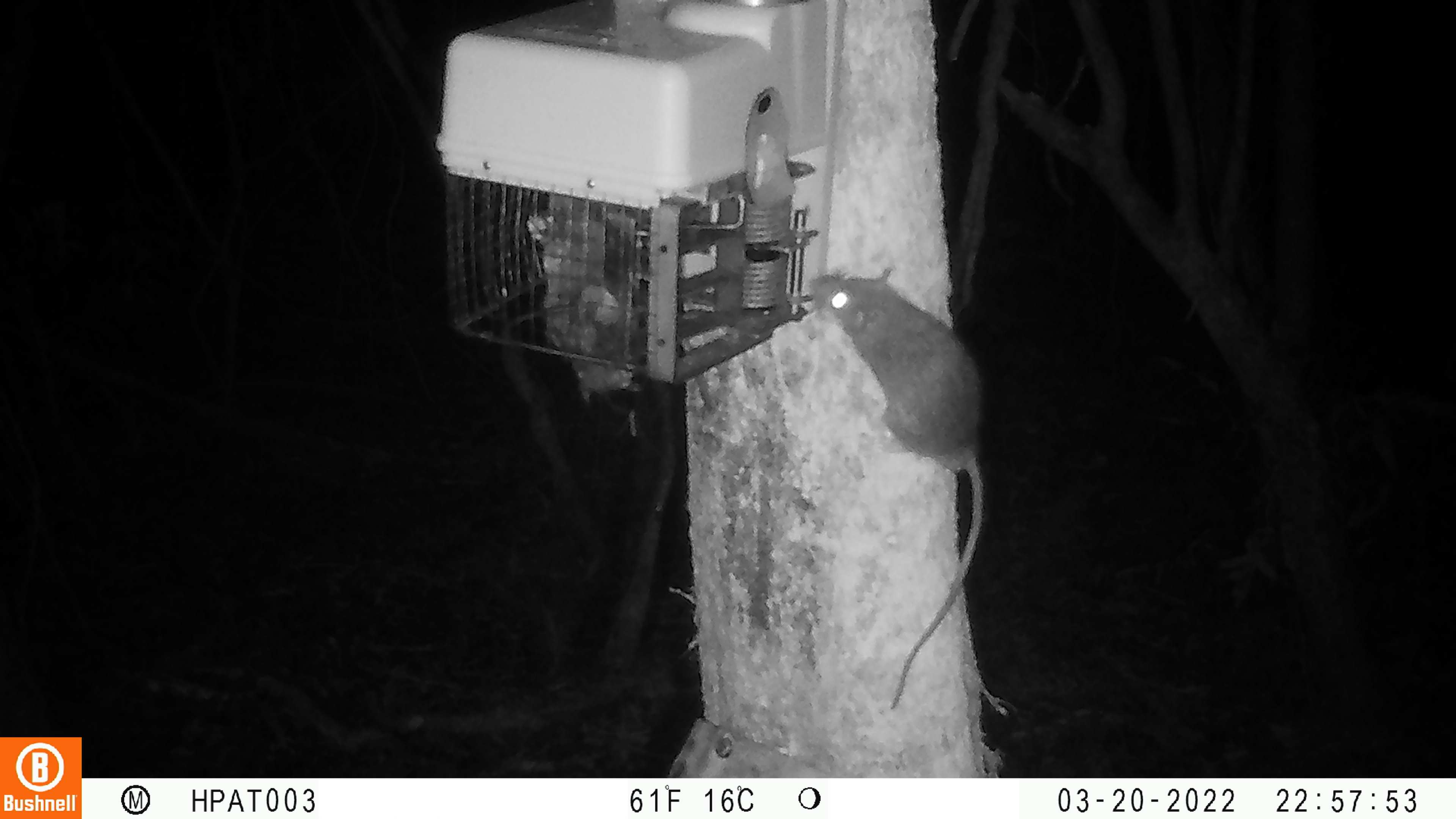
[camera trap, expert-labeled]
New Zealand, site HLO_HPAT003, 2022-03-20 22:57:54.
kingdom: Animalia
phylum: Chordata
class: Mammalia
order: Rodentia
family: Muridae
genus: Rattus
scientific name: Rattus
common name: rat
Rat (Rattus).